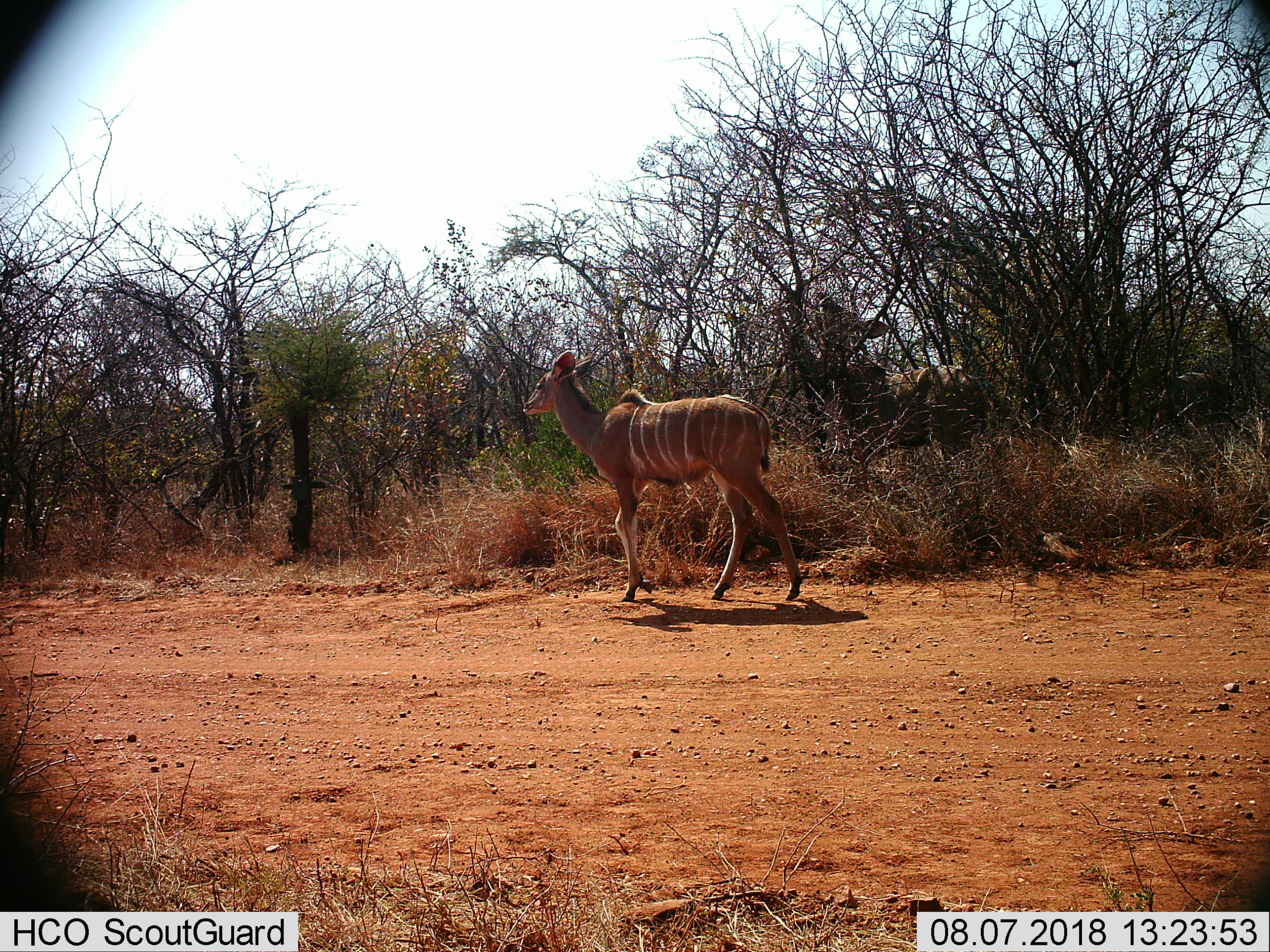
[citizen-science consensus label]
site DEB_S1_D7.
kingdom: Animalia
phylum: Chordata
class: Mammalia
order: Artiodactyla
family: Bovidae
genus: Tragelaphus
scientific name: Tragelaphus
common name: kudu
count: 1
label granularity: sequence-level